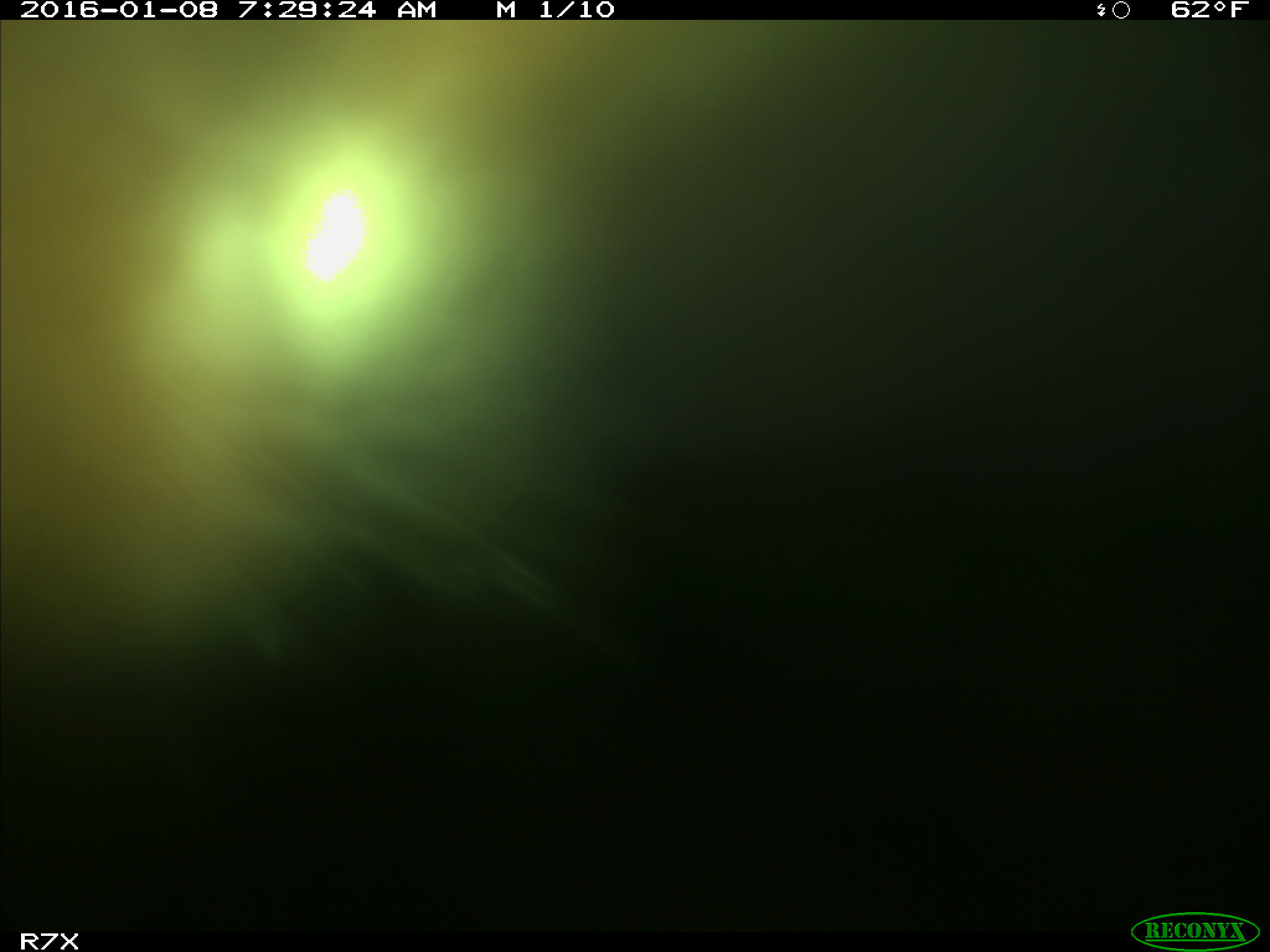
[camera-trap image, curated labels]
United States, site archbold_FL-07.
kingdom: Animalia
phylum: Chordata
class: Mammalia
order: Artiodactyla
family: Bovidae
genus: Bos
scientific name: Bos taurus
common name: domestic cow